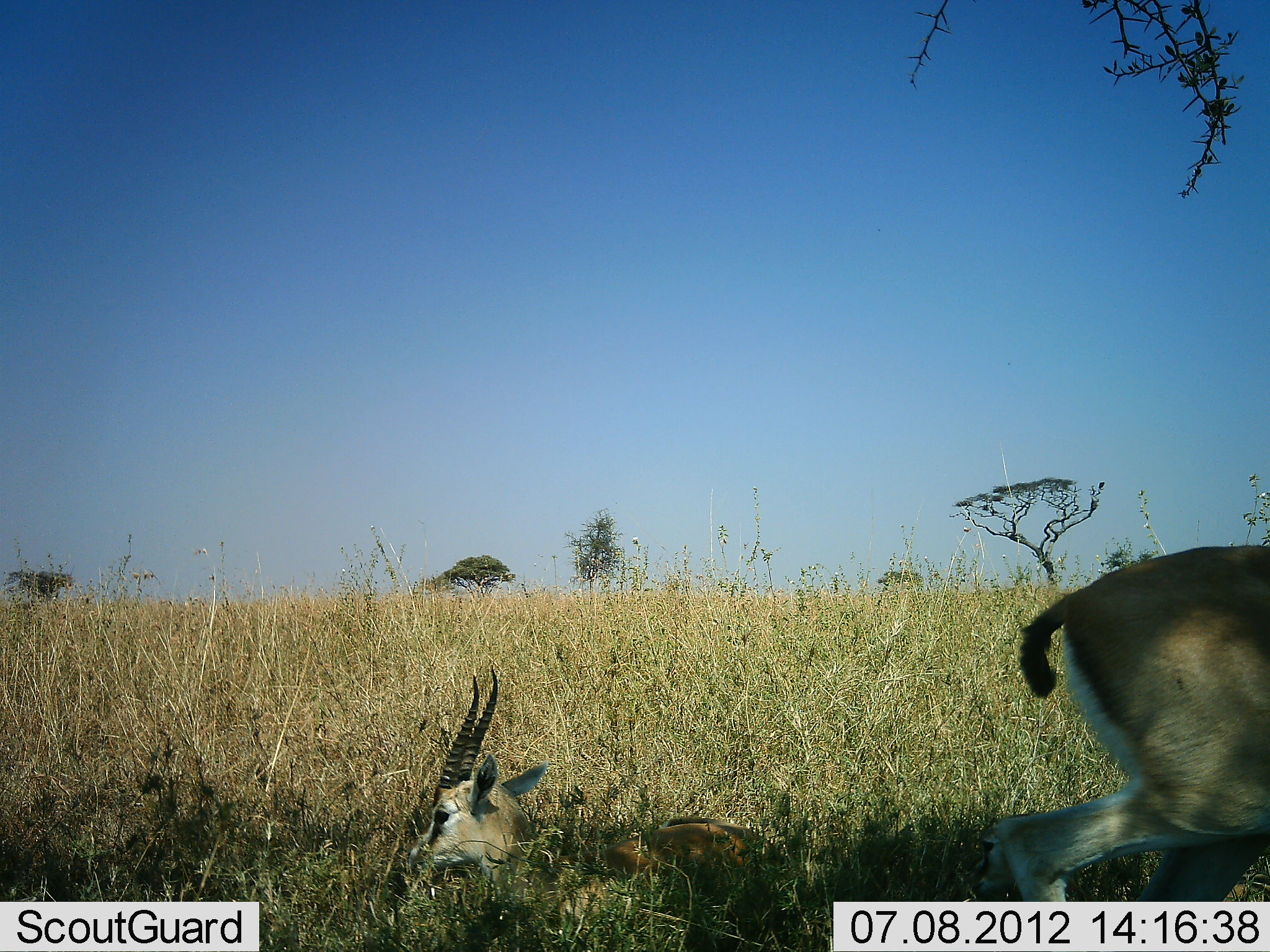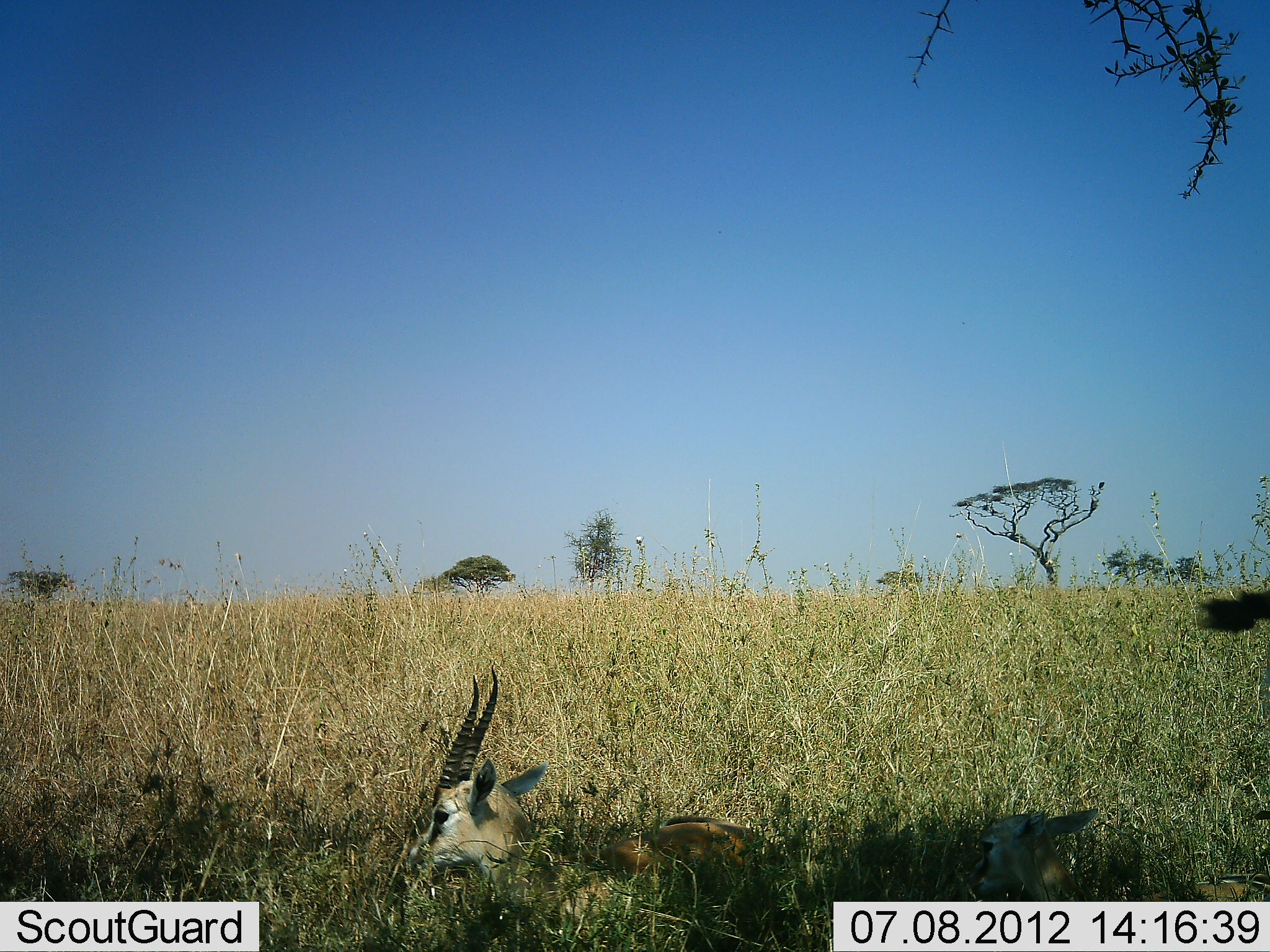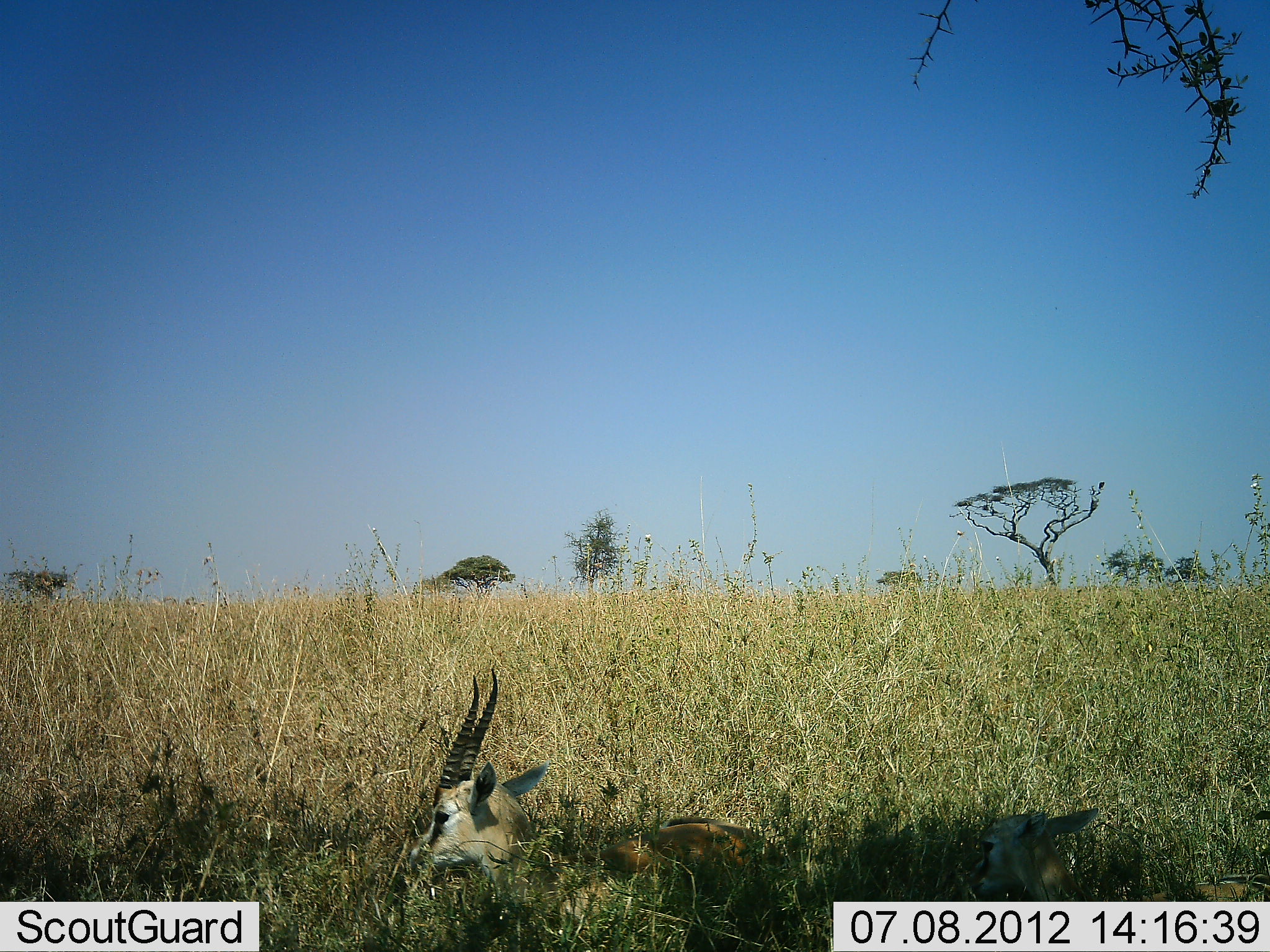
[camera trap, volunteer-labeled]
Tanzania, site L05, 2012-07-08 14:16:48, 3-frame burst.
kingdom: Animalia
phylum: Chordata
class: Mammalia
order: Artiodactyla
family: Bovidae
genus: Eudorcas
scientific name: Eudorcas thomsonii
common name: thomson's gazelle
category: gazellethomsons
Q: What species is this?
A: Gazellethomsons (thomson's gazelle) (Eudorcas thomsonii).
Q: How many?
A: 2.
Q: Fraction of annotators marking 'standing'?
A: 20%.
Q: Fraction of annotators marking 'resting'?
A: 80%.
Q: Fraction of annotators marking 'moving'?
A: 90%.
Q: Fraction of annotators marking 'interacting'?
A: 0%.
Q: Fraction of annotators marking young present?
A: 30%.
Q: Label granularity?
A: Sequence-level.